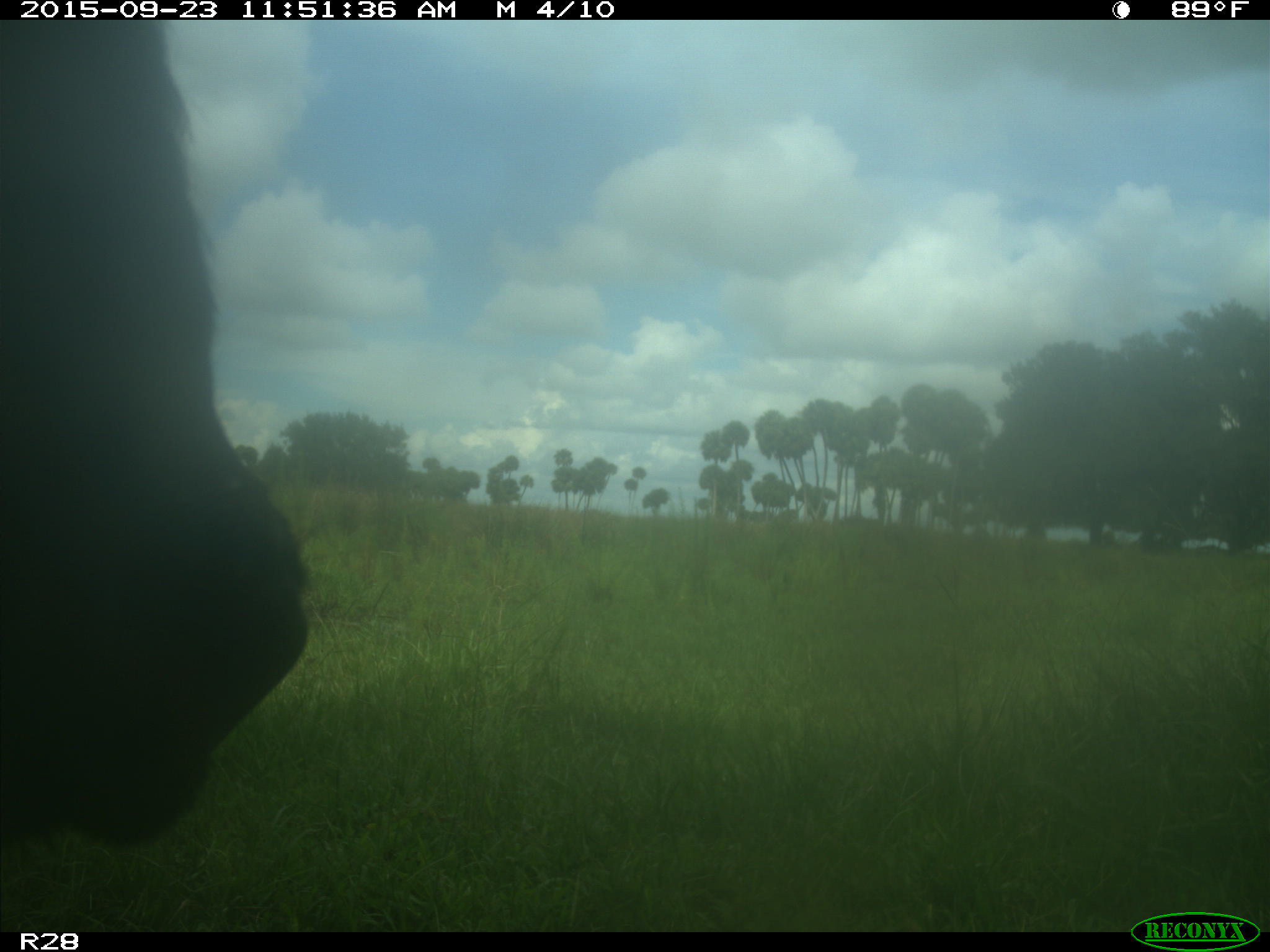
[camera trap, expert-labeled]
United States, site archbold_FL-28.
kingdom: Animalia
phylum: Chordata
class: Mammalia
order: Artiodactyla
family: Bovidae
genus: Bos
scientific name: Bos taurus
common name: domestic cow